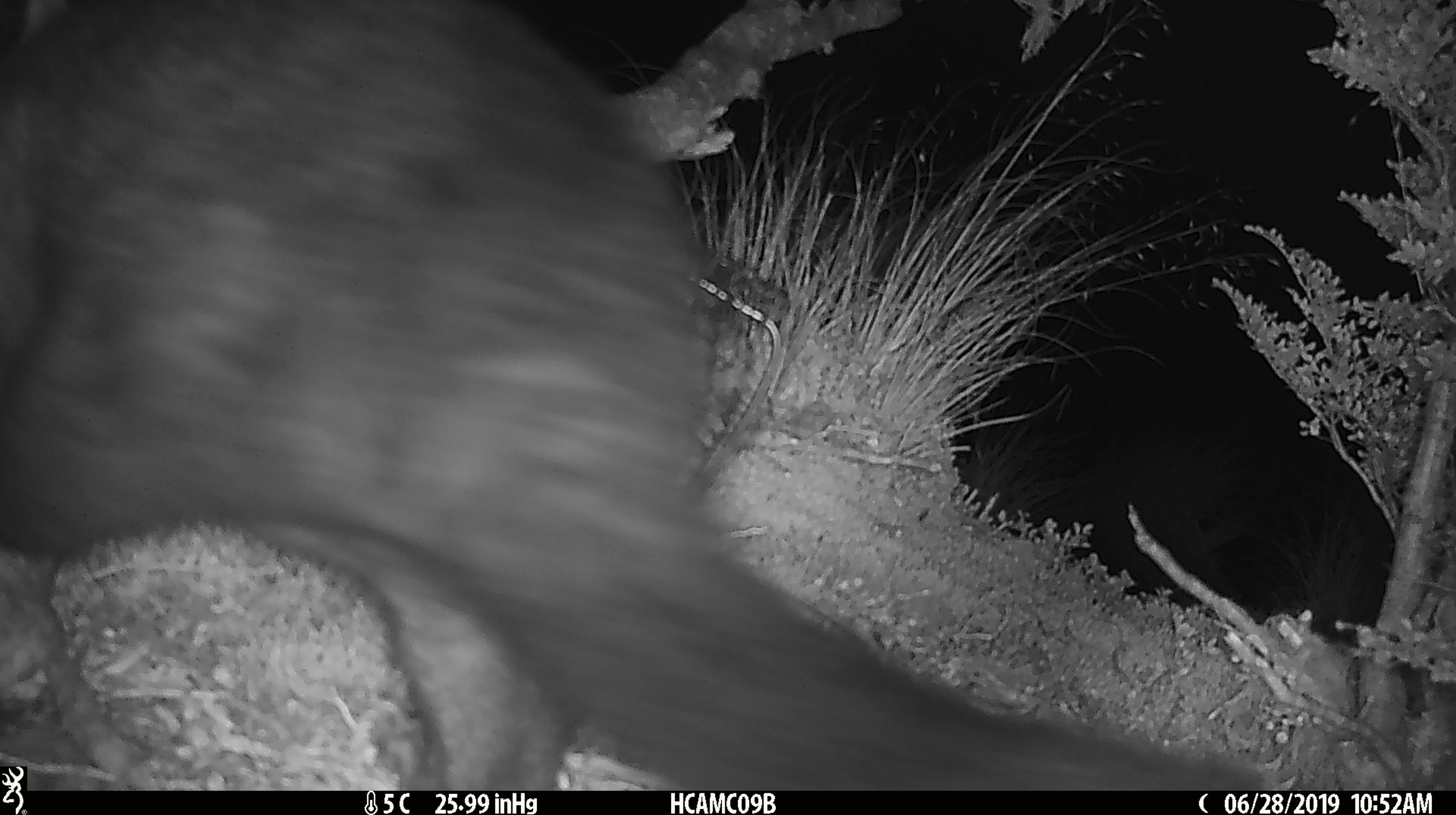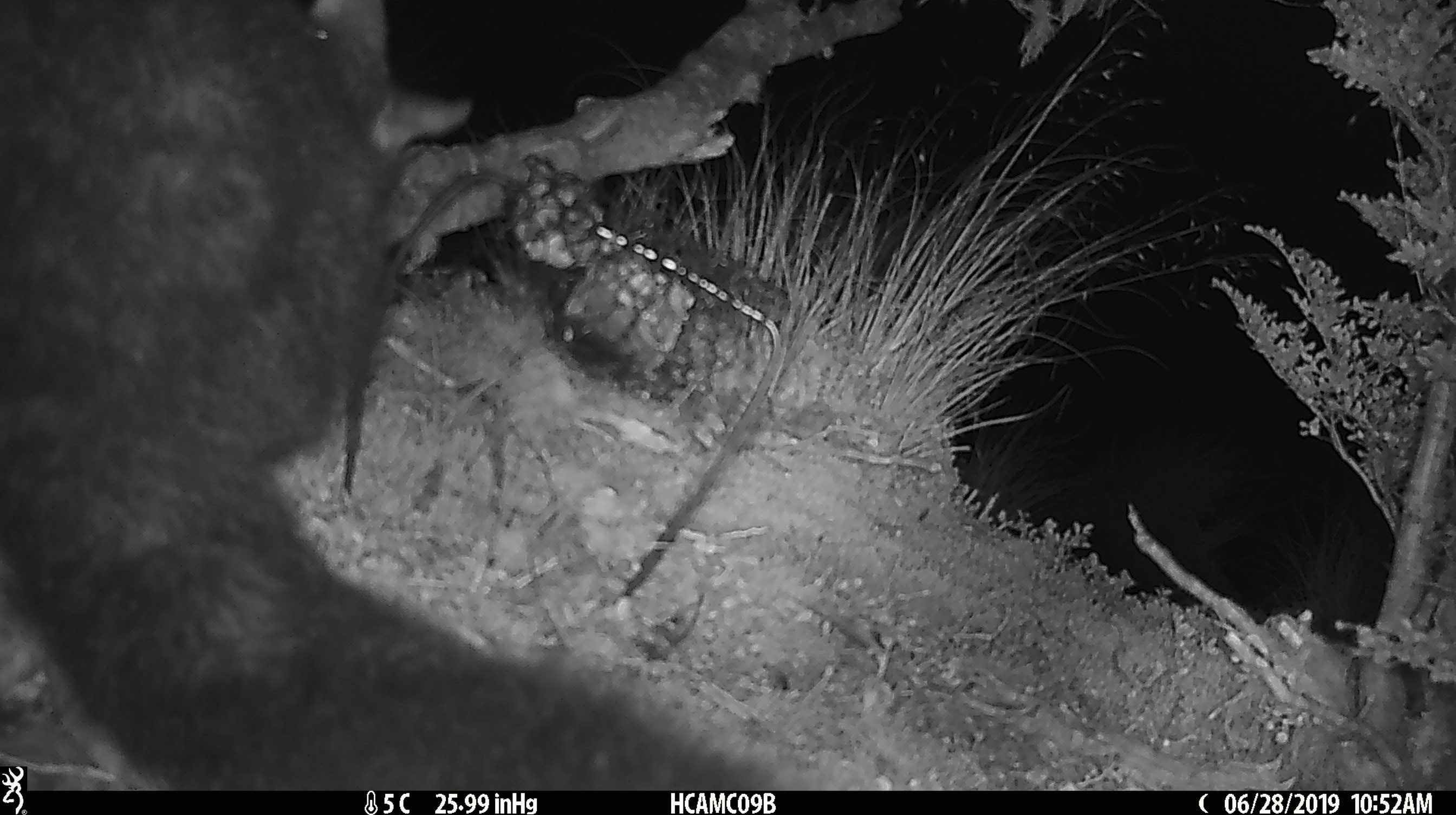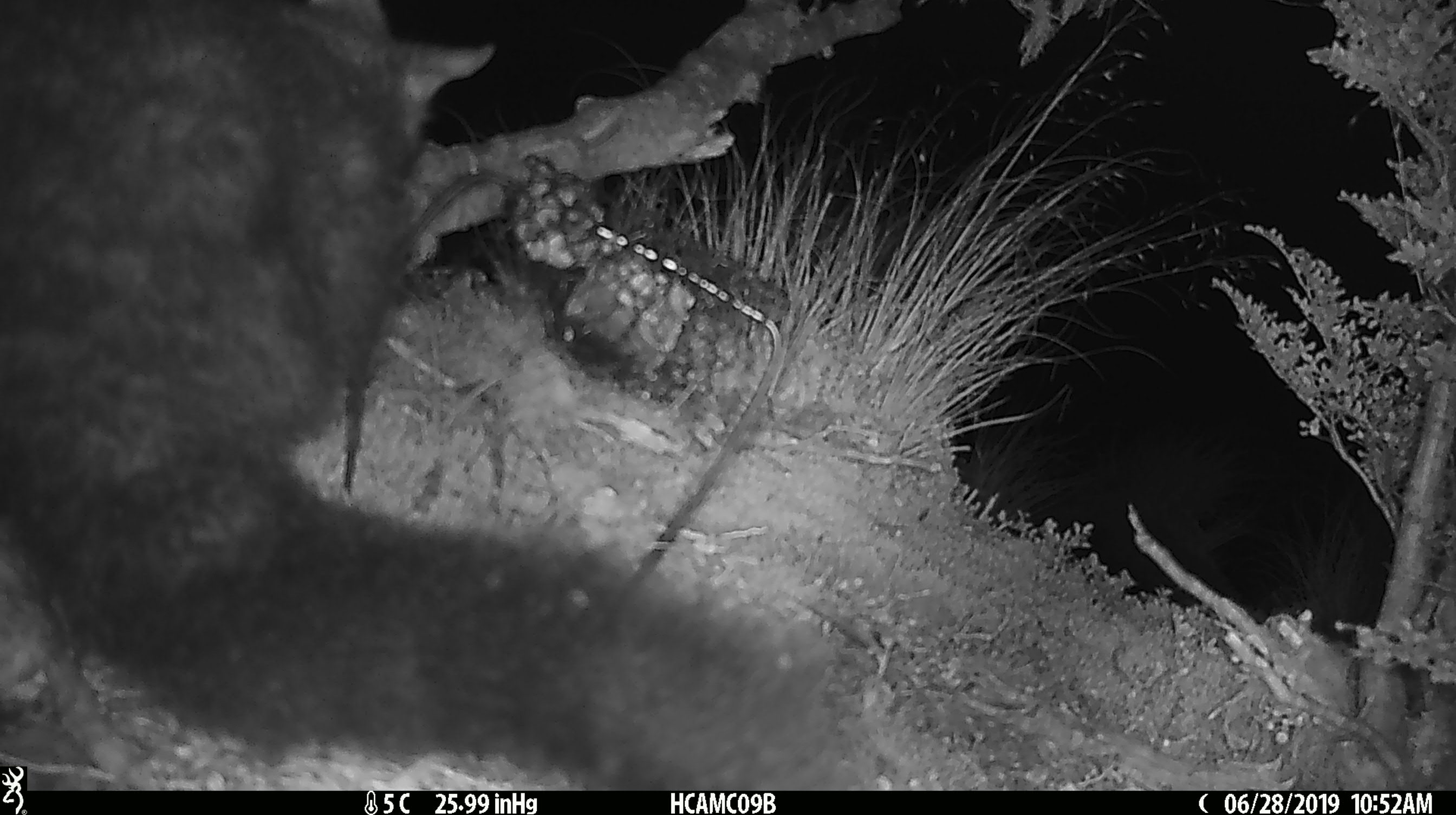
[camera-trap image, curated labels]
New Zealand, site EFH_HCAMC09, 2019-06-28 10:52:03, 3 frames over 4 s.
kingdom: Animalia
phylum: Chordata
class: Mammalia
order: Diprotodontia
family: Phalangeridae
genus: Trichosurus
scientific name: Trichosurus vulpecula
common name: common brushtail possum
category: possum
Possum (common brushtail possum) (Trichosurus vulpecula).